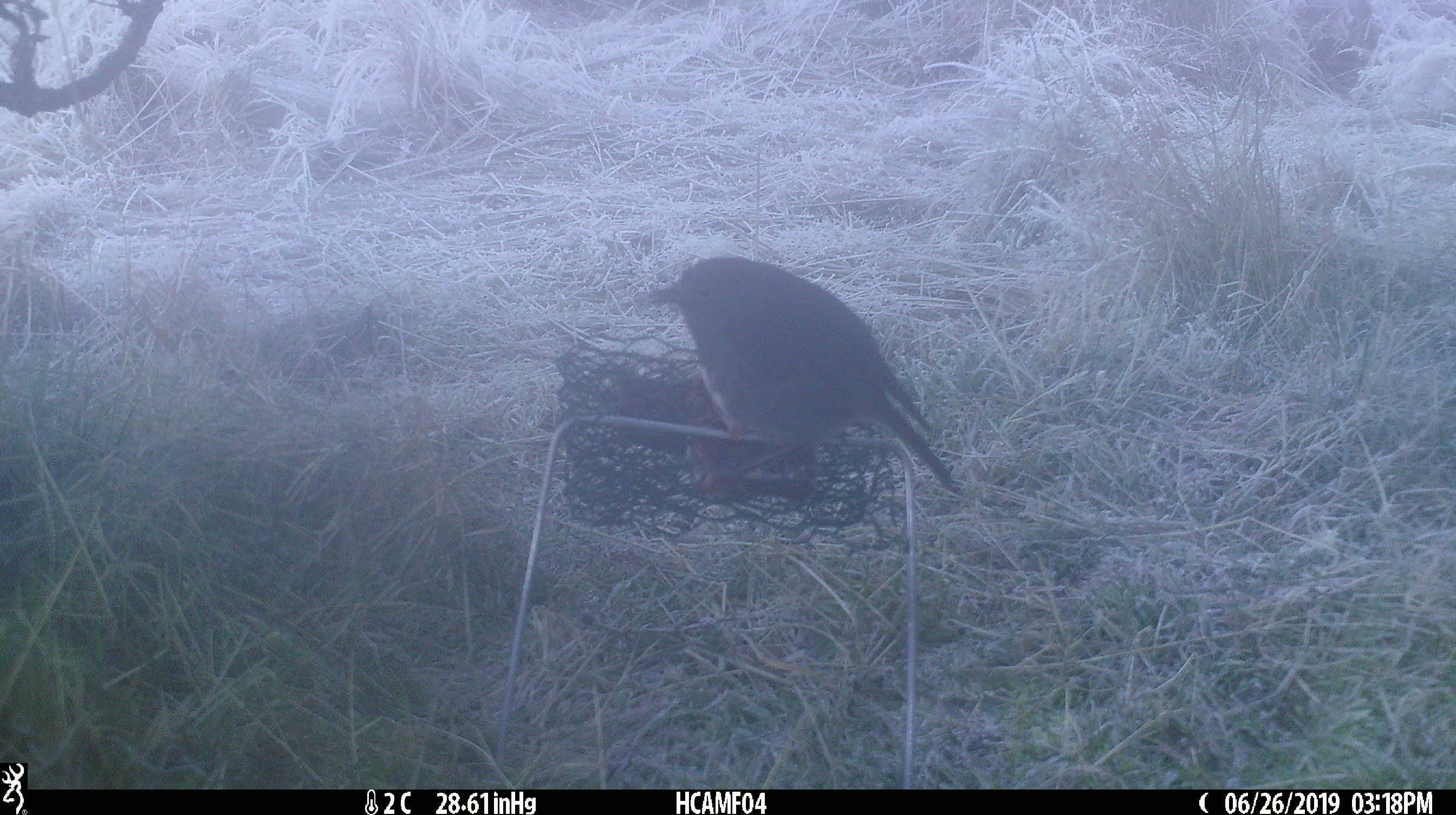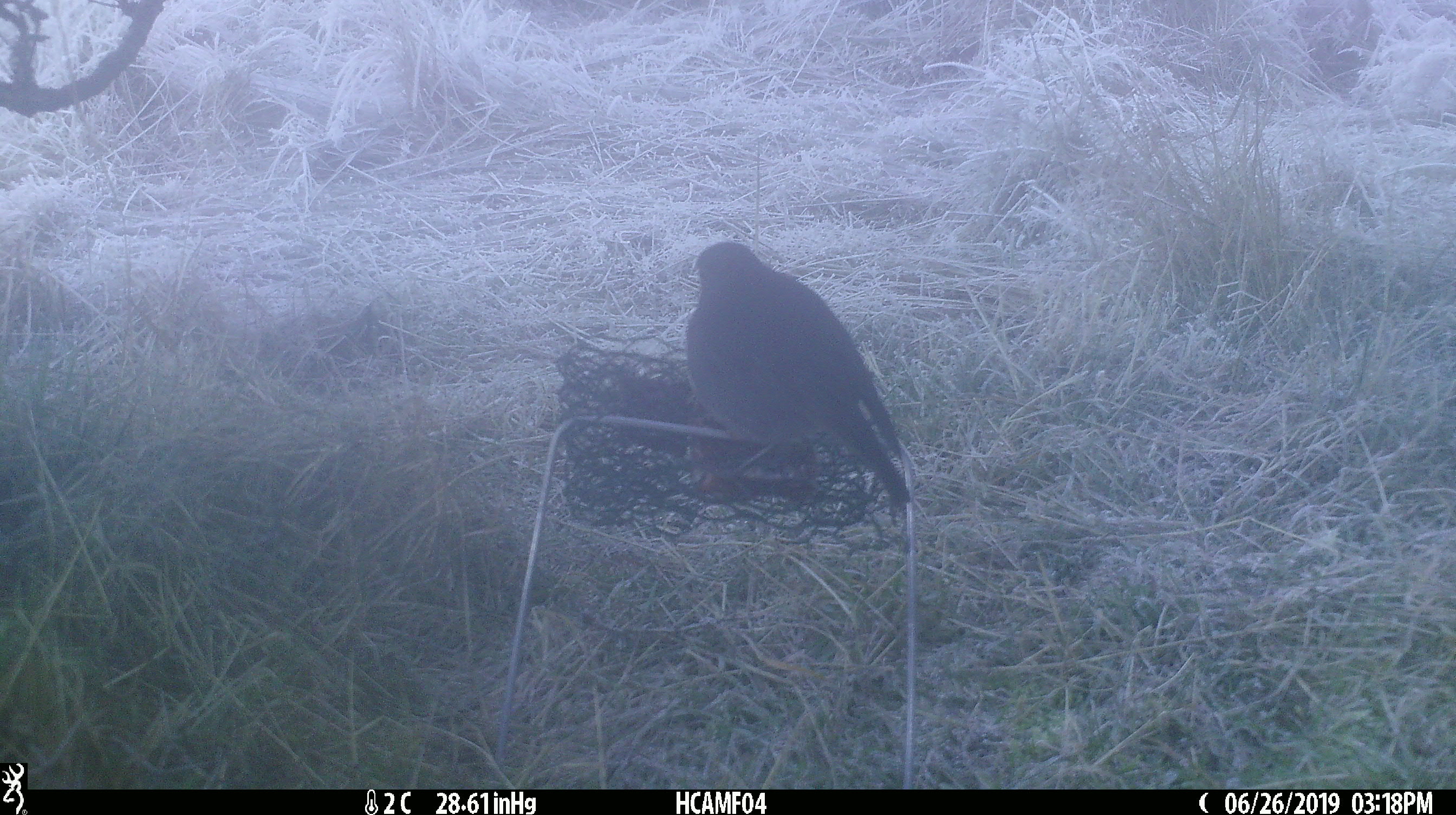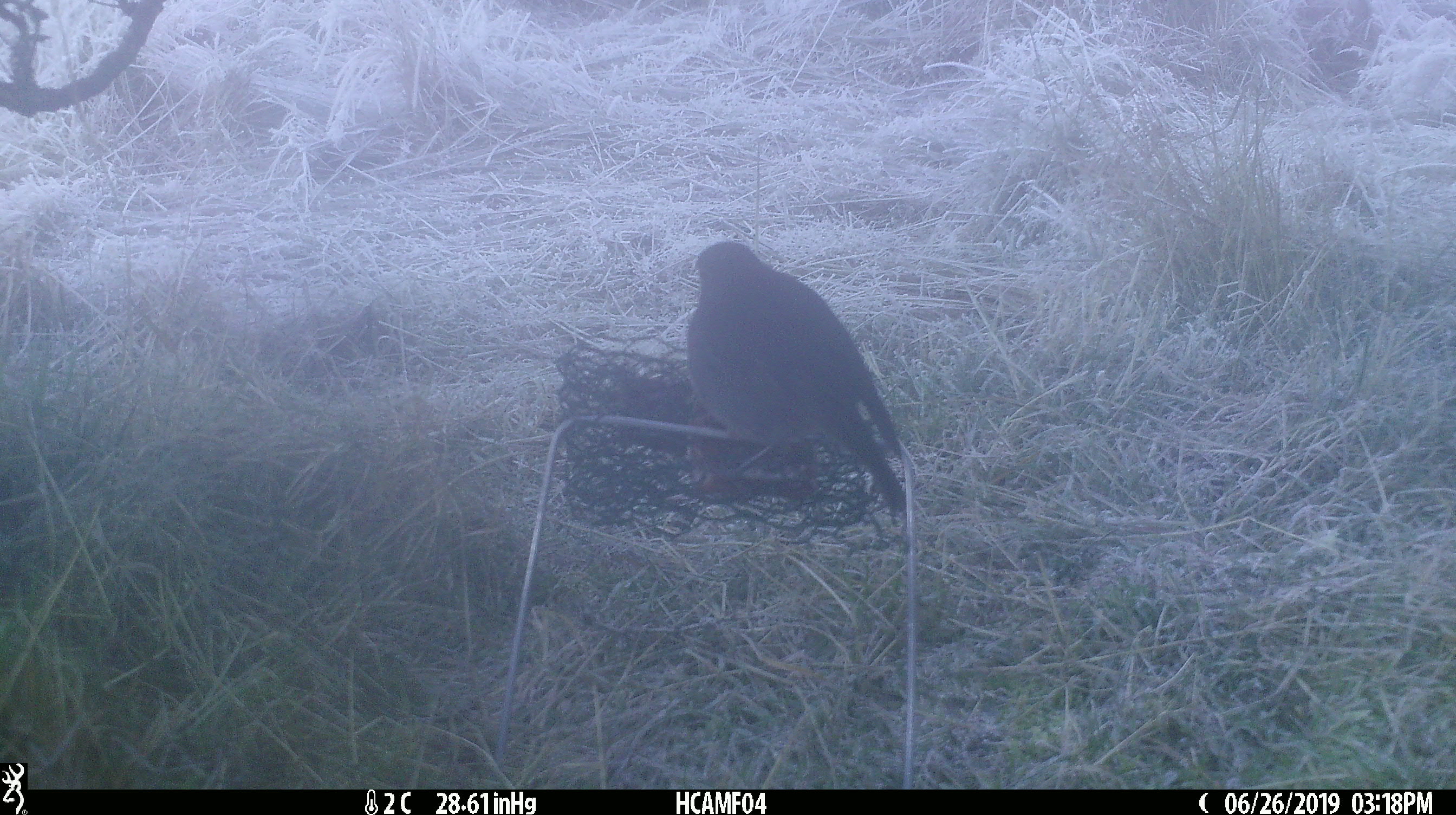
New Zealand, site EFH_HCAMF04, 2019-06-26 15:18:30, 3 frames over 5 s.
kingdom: Animalia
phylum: Chordata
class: Aves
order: Passeriformes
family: Petroicidae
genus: Petroica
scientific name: Petroica australis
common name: new zealand robin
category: robin